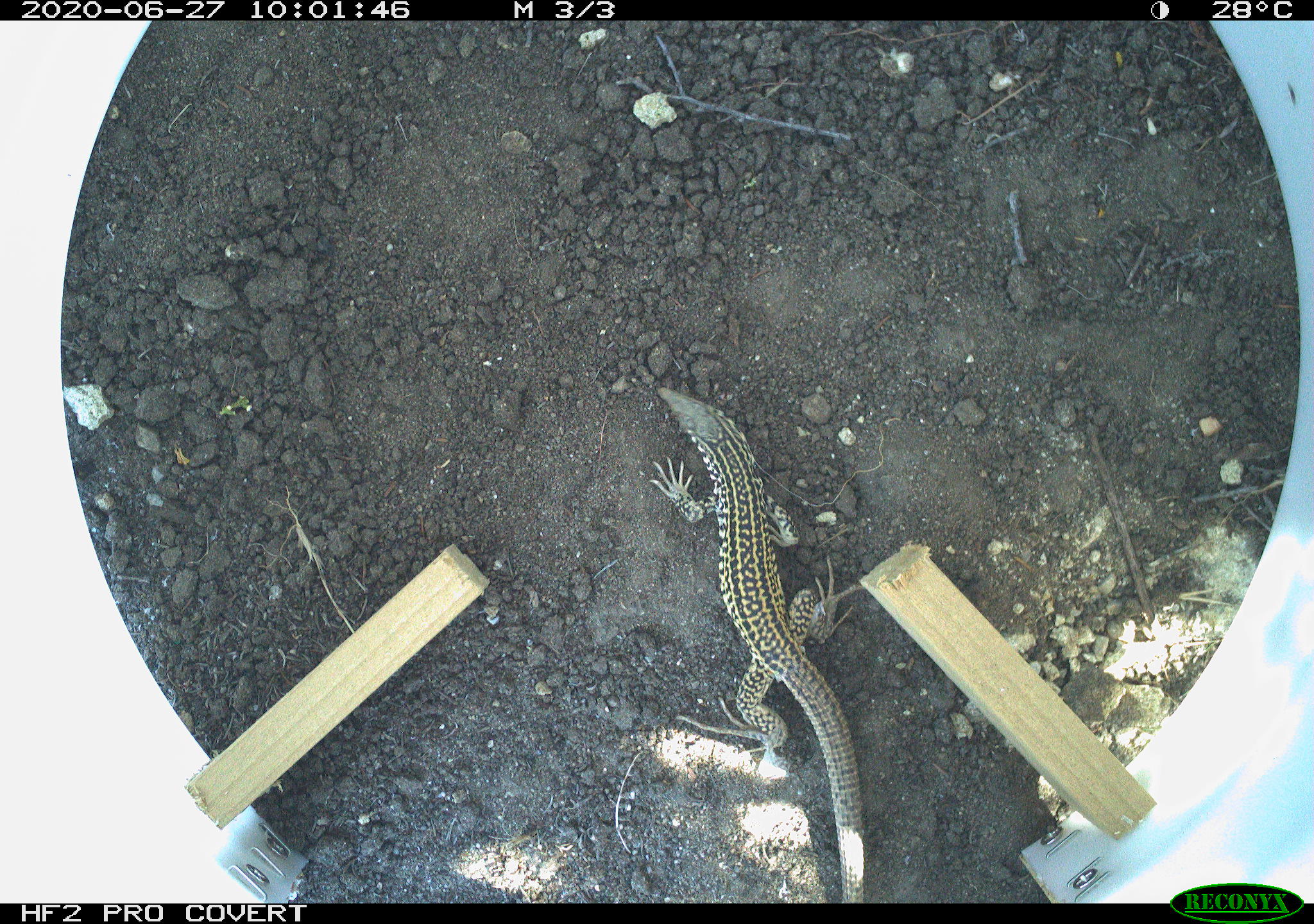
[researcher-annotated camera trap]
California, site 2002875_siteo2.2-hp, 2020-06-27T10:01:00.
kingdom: Animalia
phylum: Chordata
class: Reptilia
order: Squamata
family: Teiidae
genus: Aspidoscelis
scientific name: Aspidoscelis tigris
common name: western whiptail